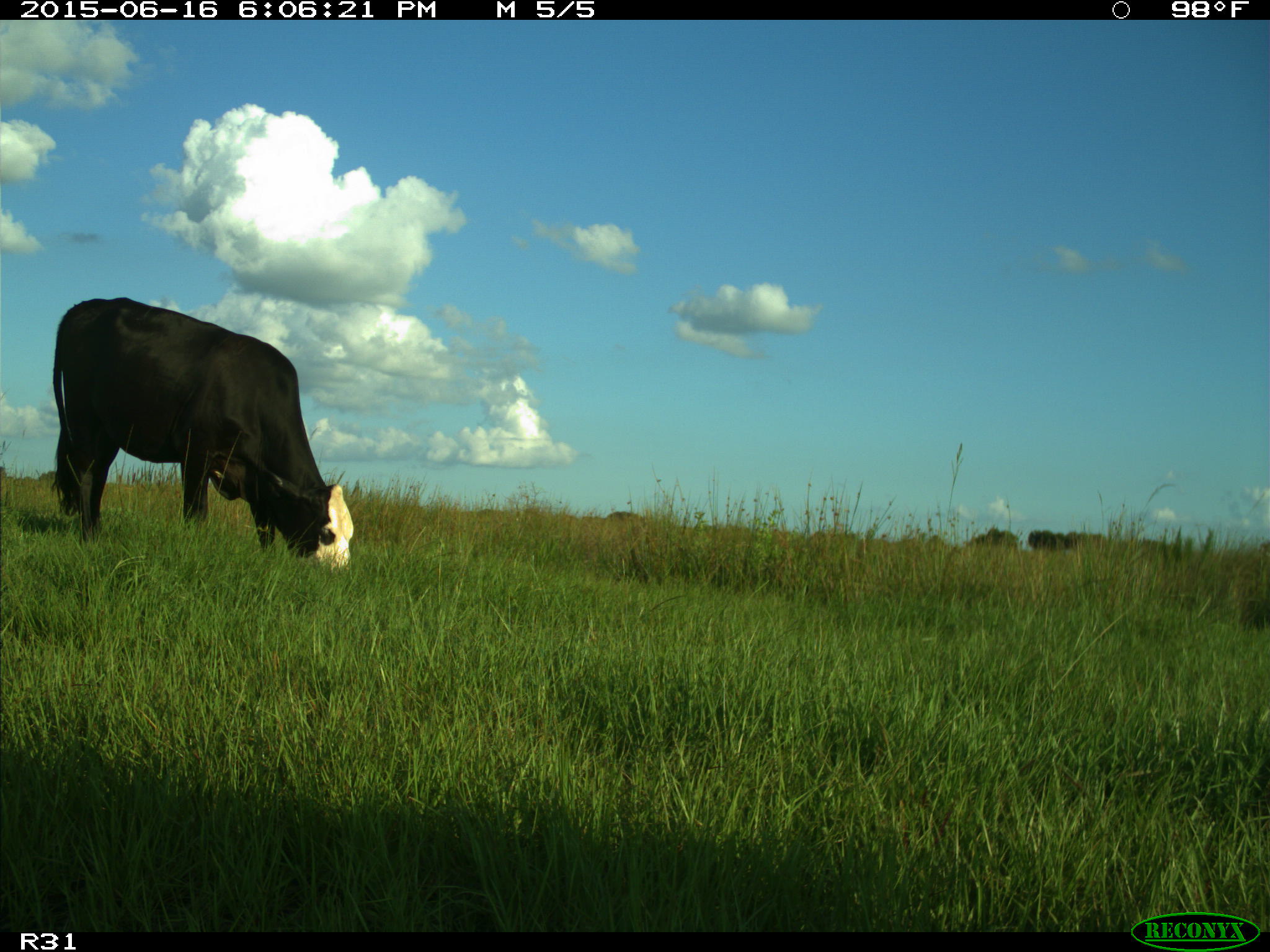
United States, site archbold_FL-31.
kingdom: Animalia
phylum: Chordata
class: Mammalia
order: Artiodactyla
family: Bovidae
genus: Bos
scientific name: Bos taurus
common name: domestic cow